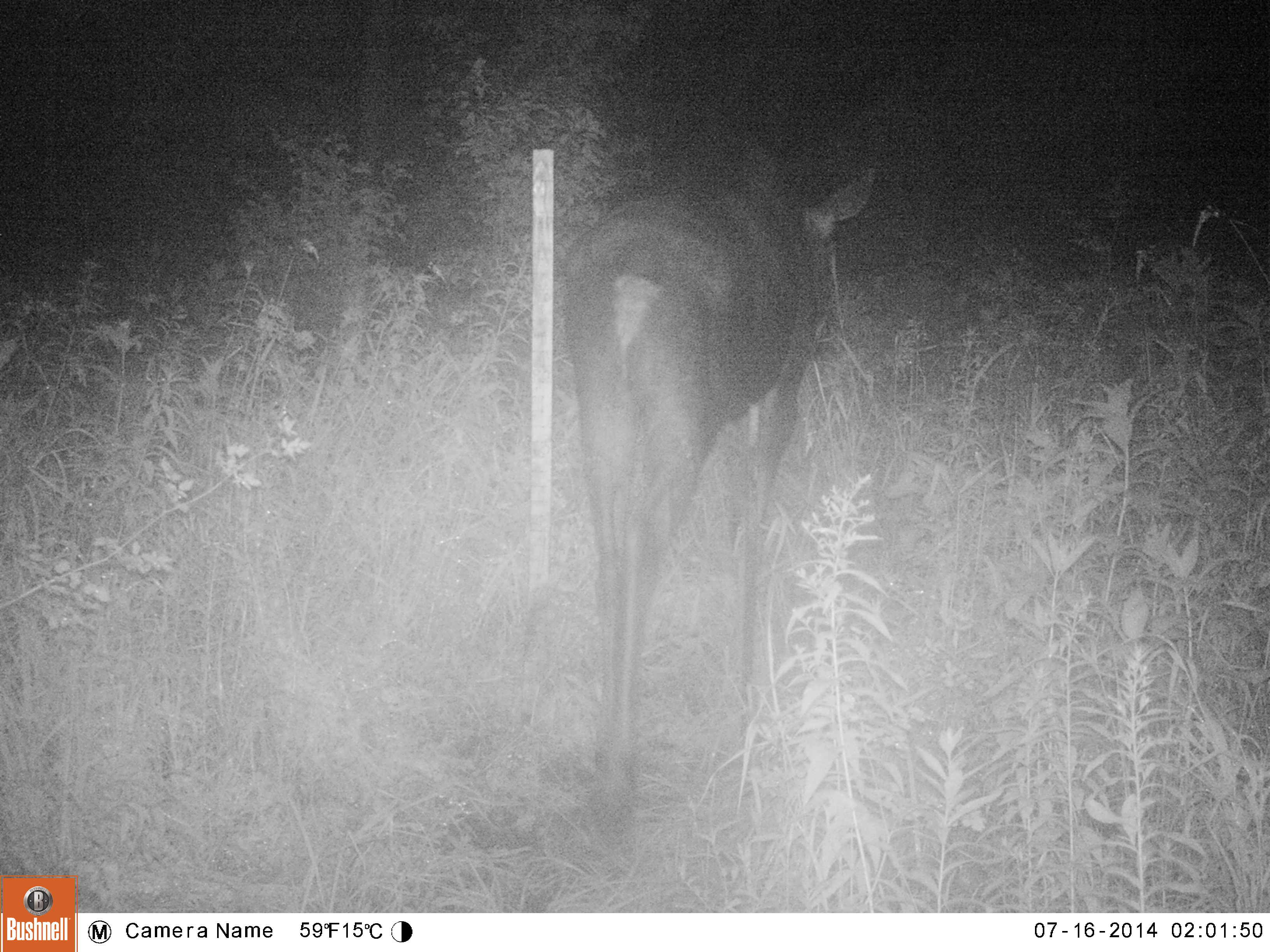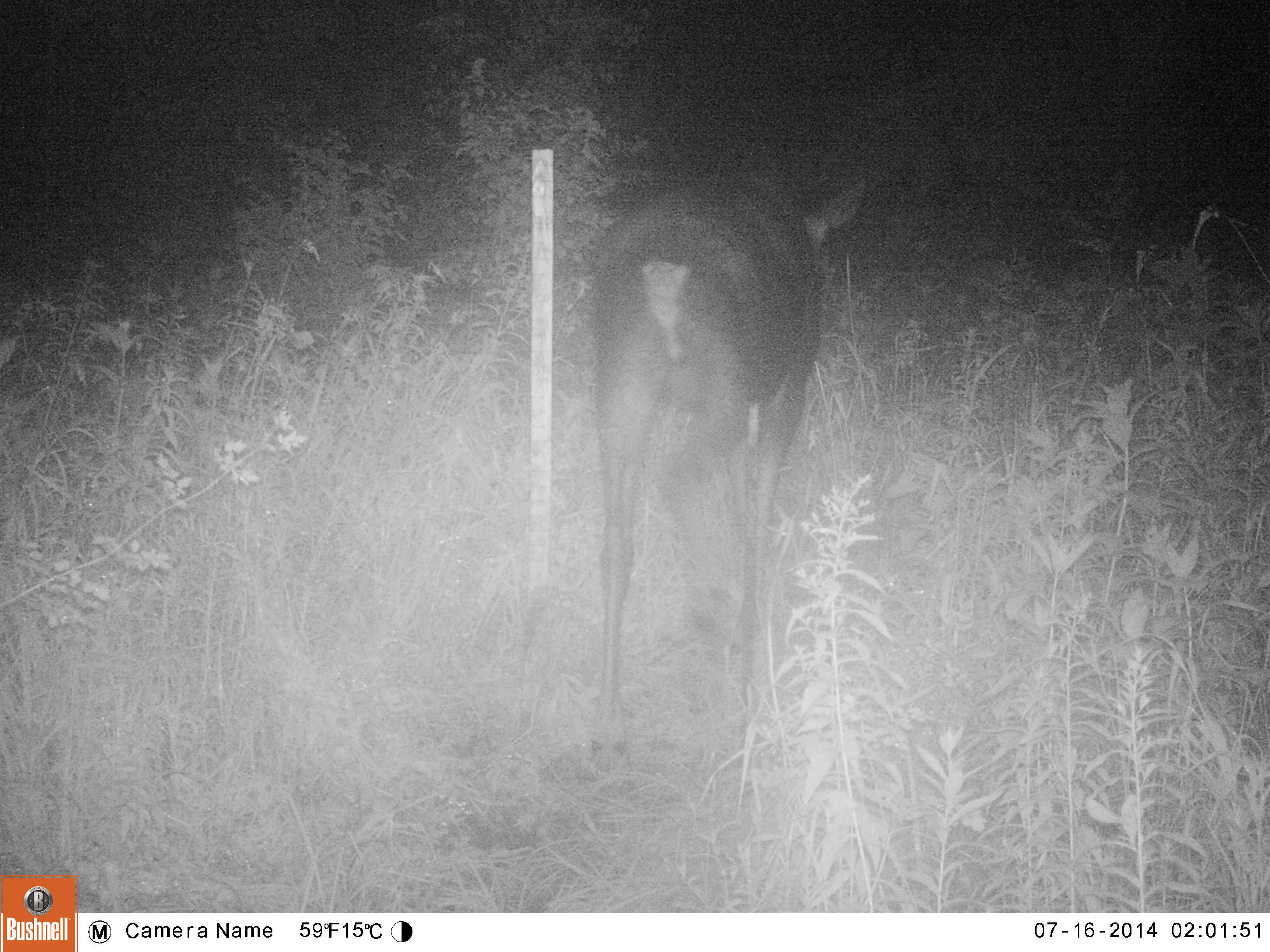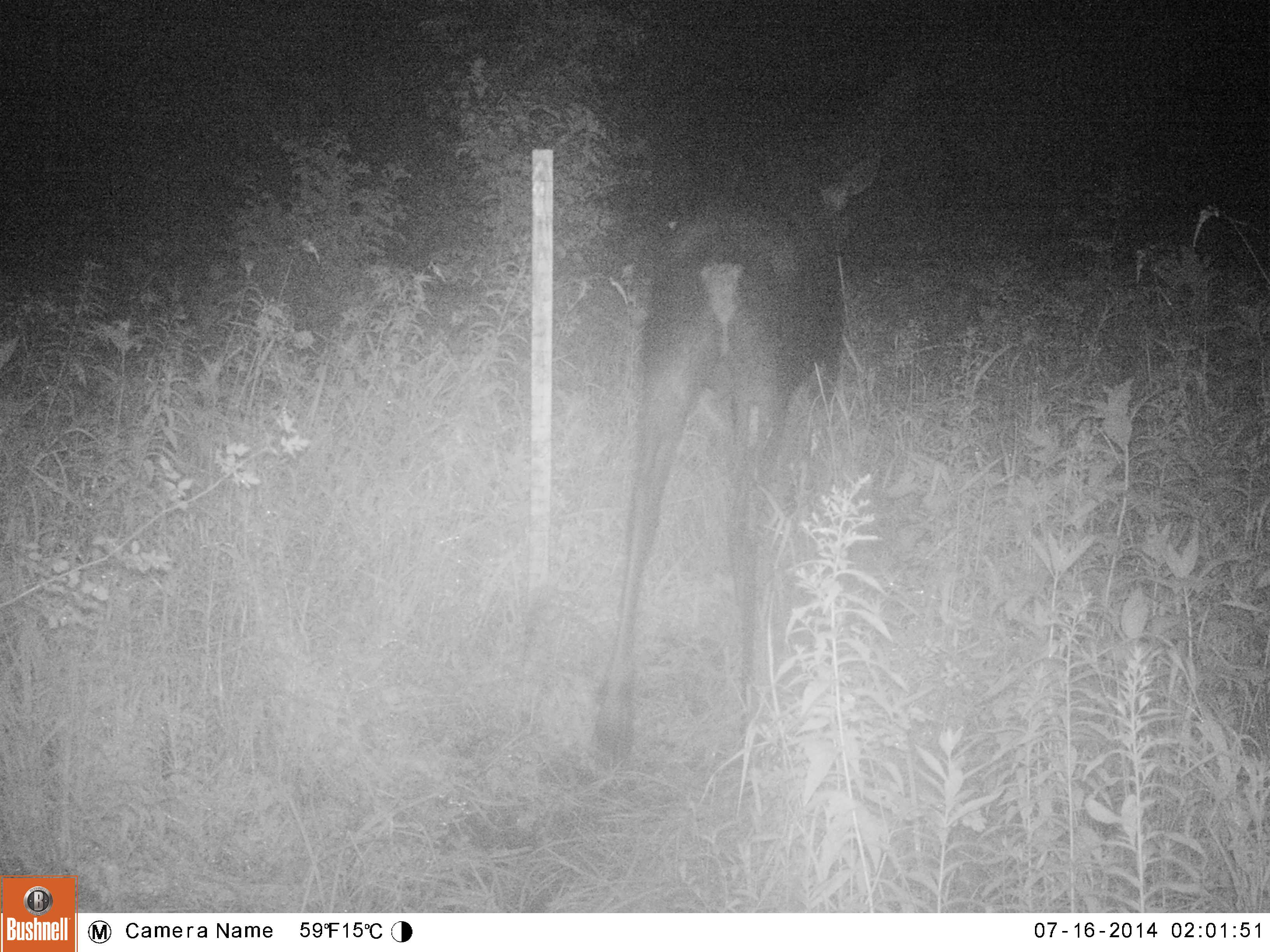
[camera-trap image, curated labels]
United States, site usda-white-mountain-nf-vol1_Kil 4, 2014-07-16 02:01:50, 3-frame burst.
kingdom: Animalia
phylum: Chordata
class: Mammalia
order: Artiodactyla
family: Cervidae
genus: Alces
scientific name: Alces alces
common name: moose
Moose (Alces alces).